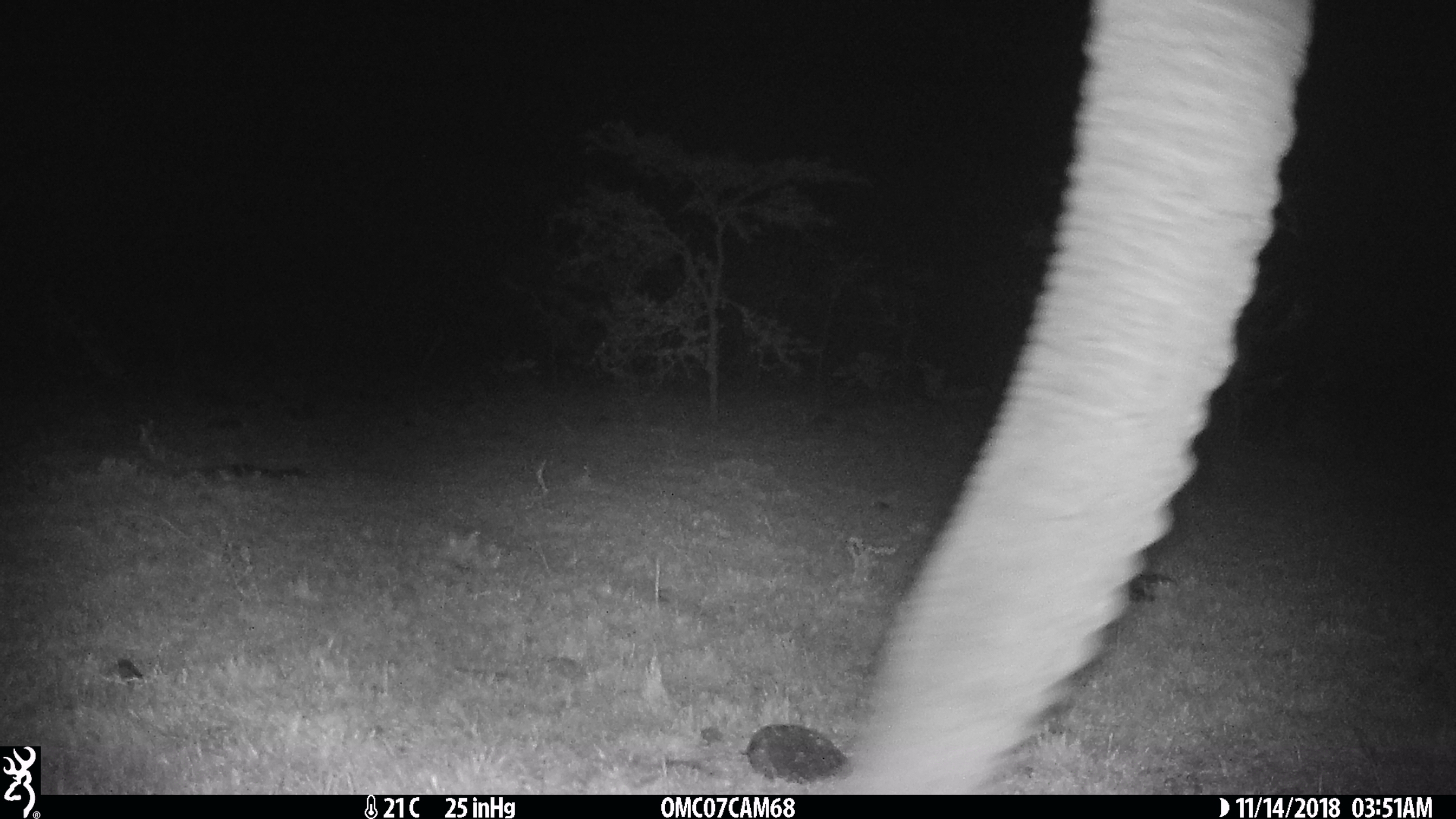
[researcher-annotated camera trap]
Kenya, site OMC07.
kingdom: Animalia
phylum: Chordata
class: Mammalia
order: Proboscidea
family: Elephantidae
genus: Loxodonta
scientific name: Loxodonta africana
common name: elephant